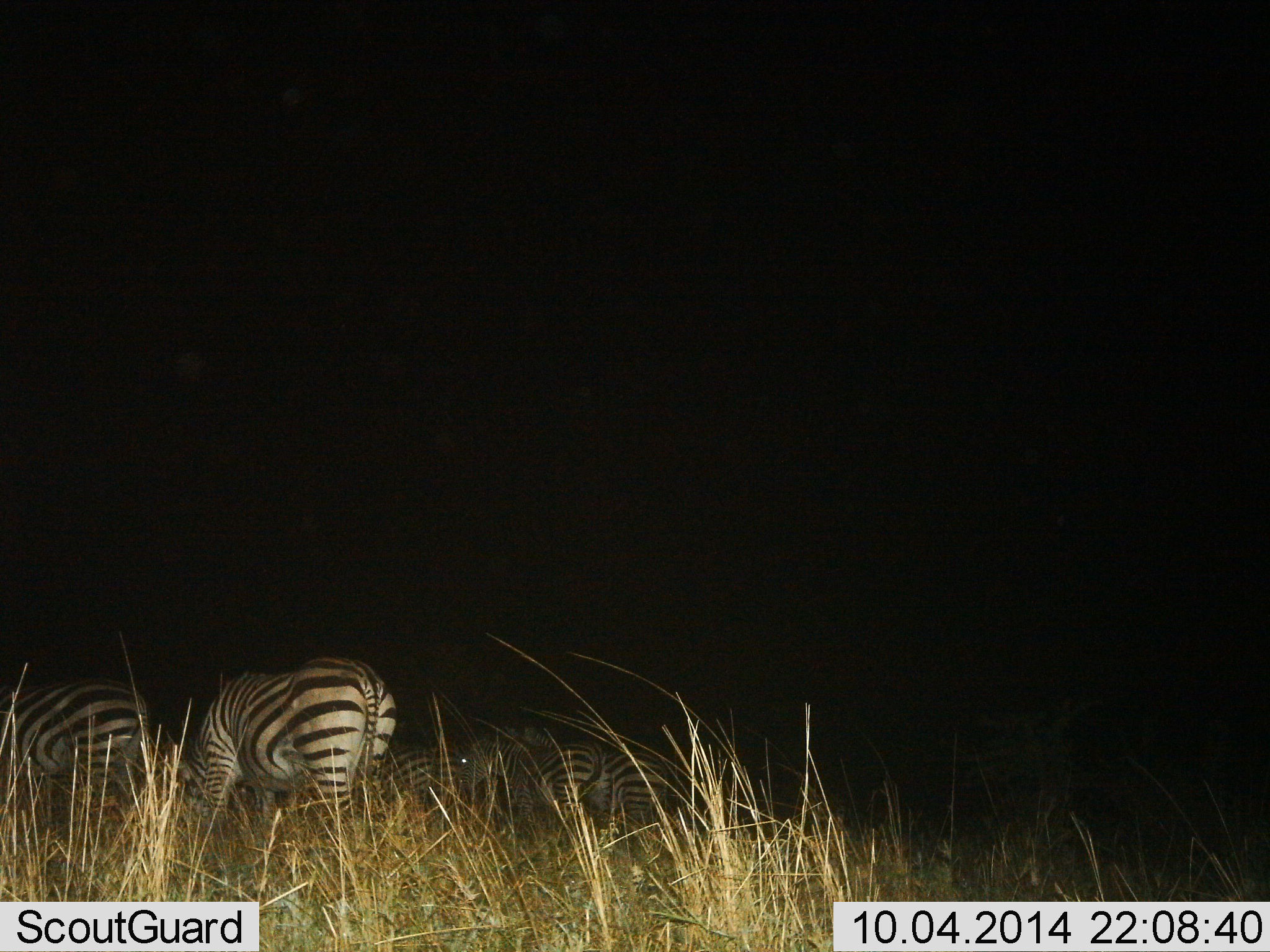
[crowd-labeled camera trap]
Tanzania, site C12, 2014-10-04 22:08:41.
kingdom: Animalia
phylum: Chordata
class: Mammalia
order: Perissodactyla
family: Equidae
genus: Equus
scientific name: Equus quagga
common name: plains zebra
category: zebra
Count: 5.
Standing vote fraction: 60%.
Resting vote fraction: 0%.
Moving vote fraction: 10%.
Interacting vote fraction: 0%.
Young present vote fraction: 10%.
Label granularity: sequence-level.